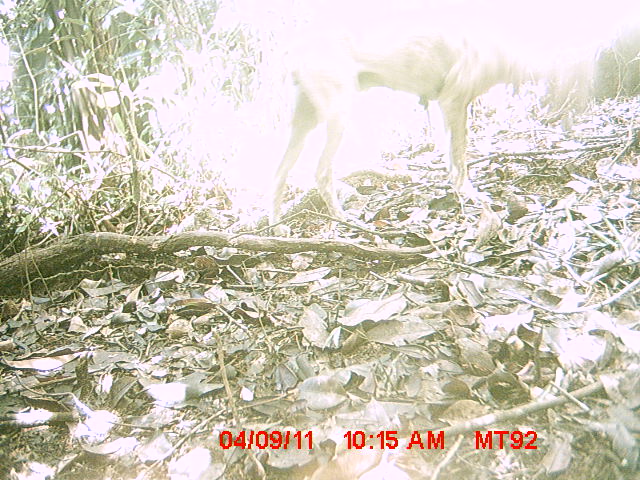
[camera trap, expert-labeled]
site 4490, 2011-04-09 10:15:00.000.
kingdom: Animalia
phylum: Chordata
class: Mammalia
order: Carnivora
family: Canidae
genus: Canis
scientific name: Canis familiaris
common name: domestic dog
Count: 1.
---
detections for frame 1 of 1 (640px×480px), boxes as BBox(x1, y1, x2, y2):
canis familiaris: BBox(208, 0, 640, 237)